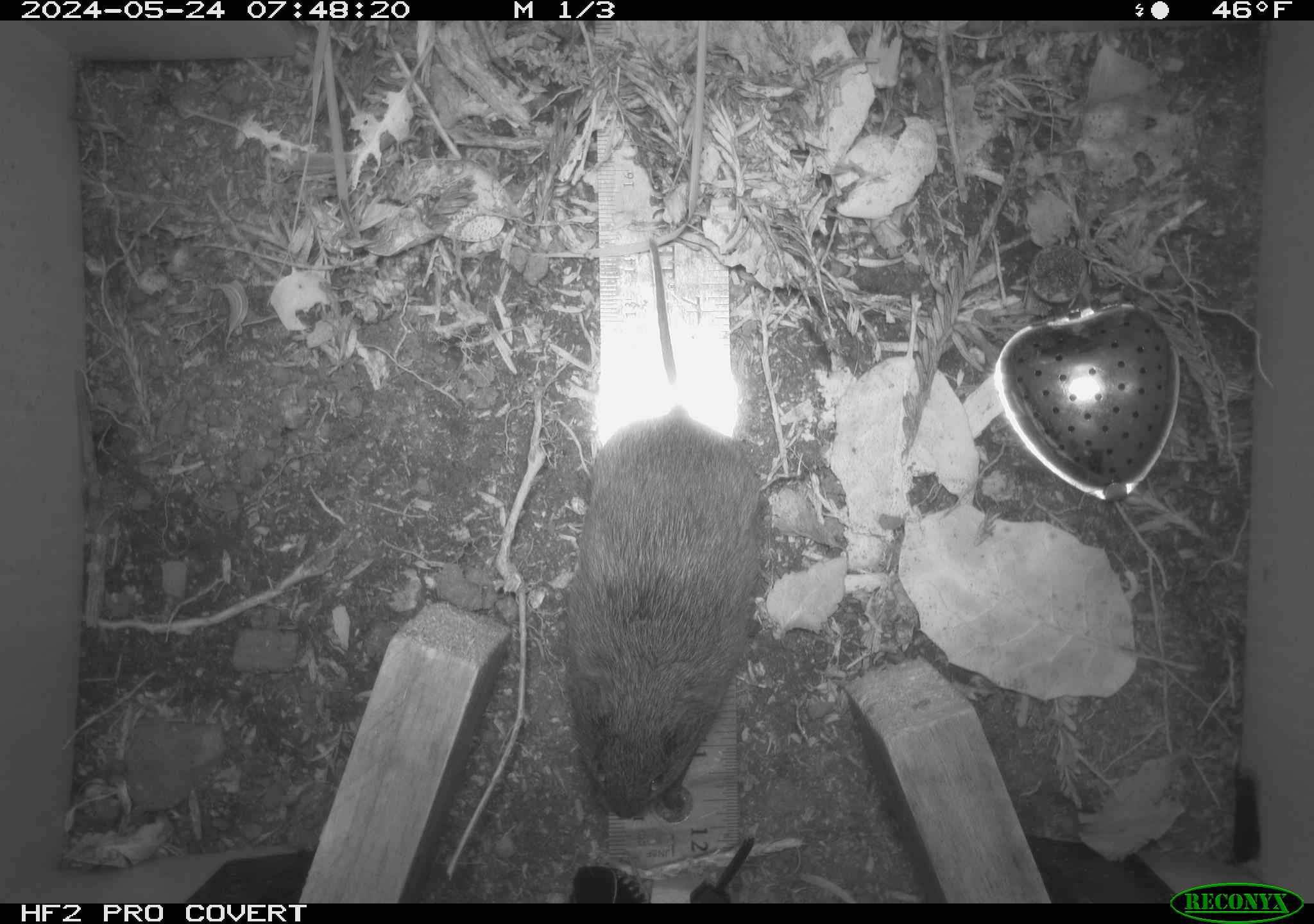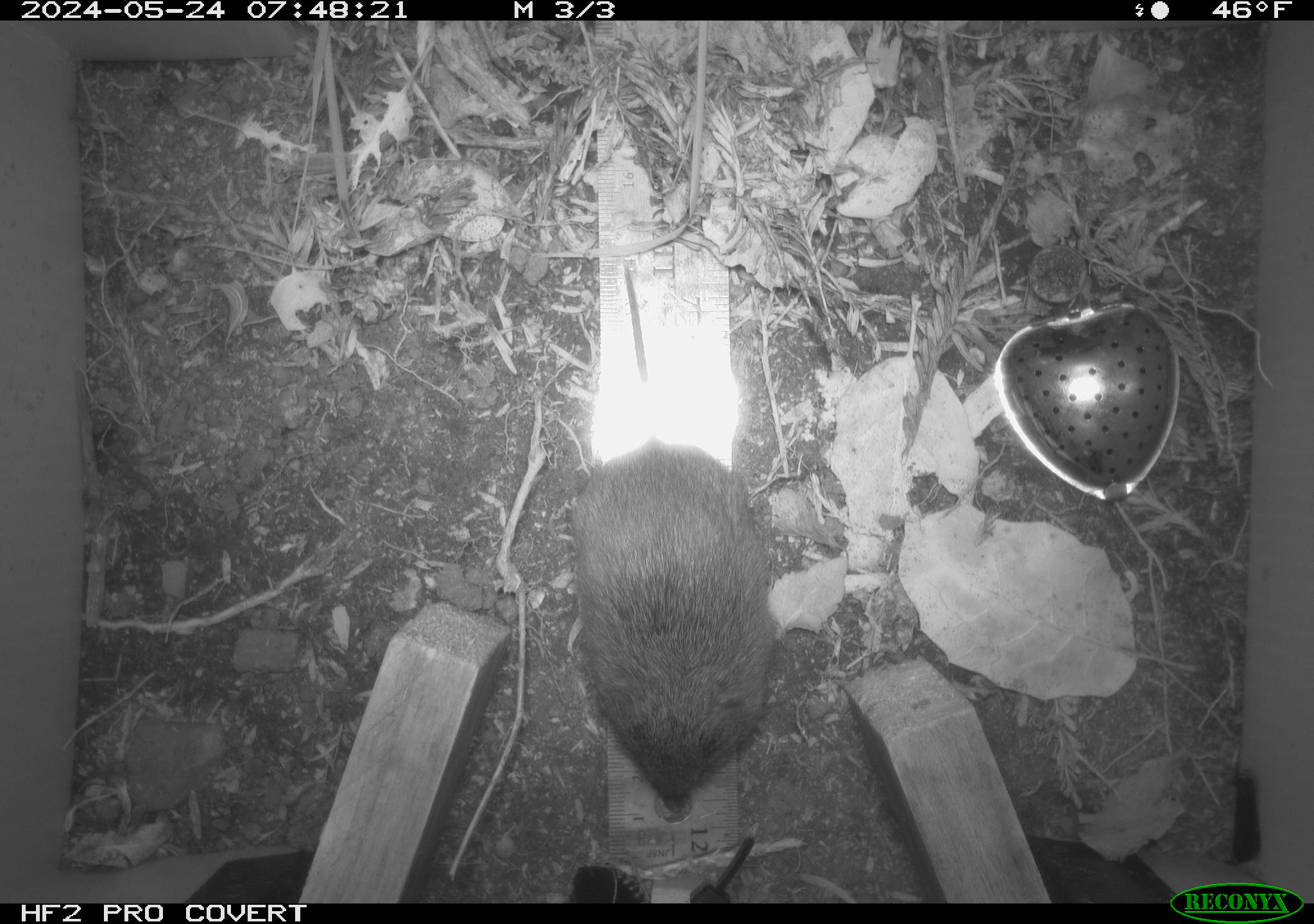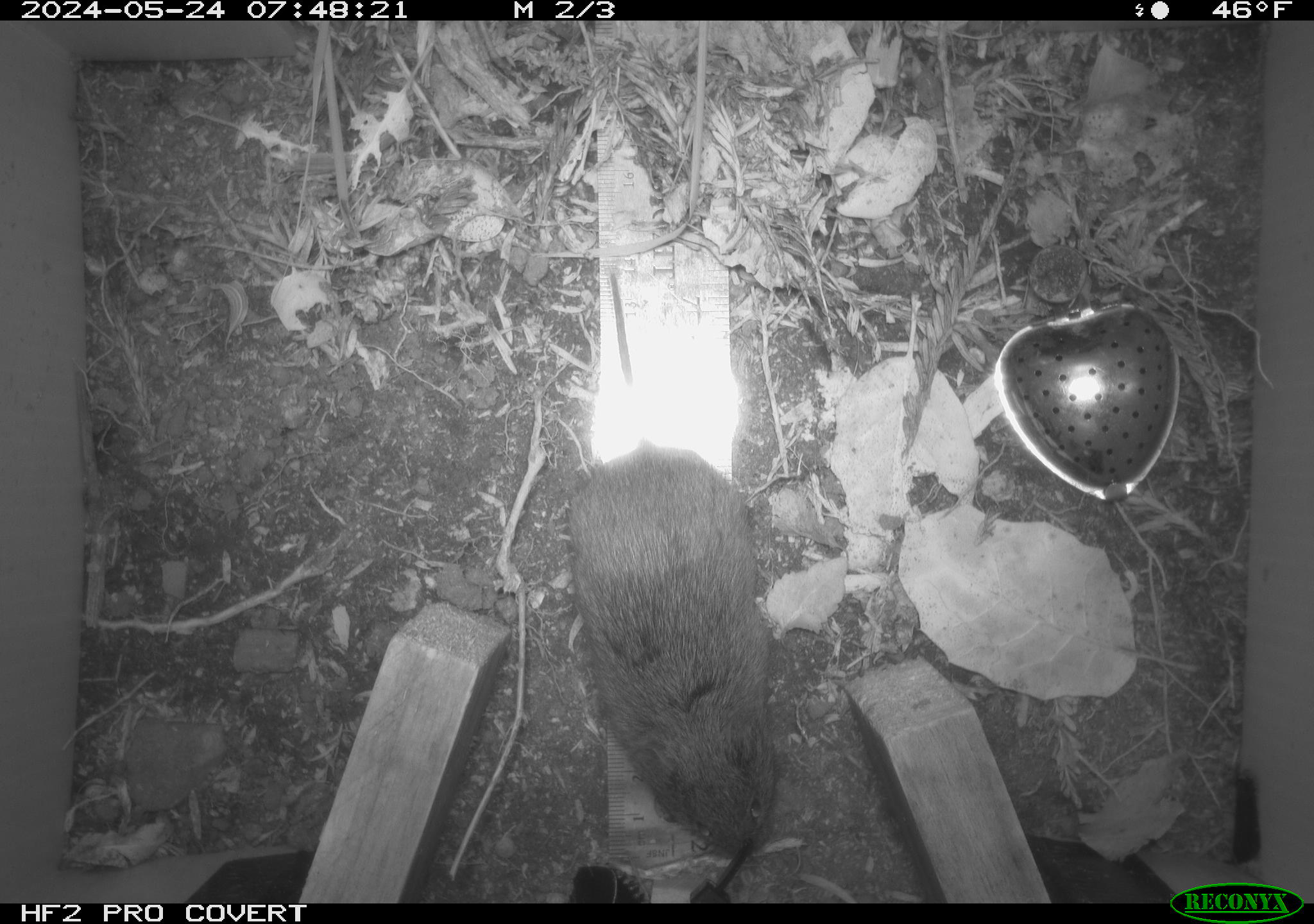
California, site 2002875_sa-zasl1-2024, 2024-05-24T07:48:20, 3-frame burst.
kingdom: Animalia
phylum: Chordata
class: Mammalia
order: Rodentia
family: Cricetidae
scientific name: Arvicolinae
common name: voles, lemmings, and muskrats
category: arvicolinae subfamily